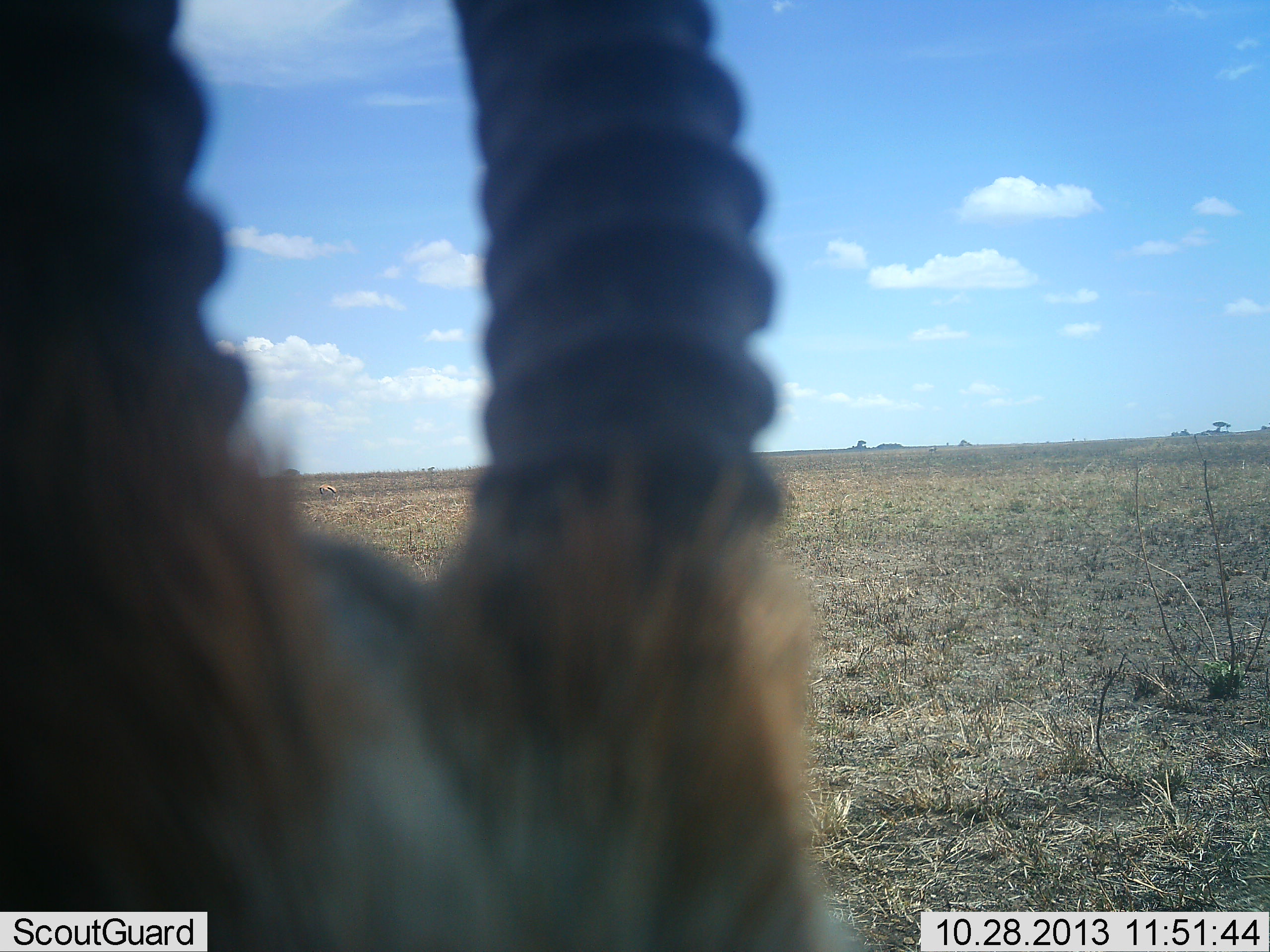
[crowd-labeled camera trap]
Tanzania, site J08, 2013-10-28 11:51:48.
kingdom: Animalia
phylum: Chordata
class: Mammalia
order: Artiodactyla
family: Bovidae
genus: Eudorcas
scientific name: Eudorcas thomsonii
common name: thomson's gazelle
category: gazellethomsons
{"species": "gazellethomsons (thomson's gazelle) (Eudorcas thomsonii)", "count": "1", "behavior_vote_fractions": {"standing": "100%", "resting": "0%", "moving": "0%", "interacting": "0%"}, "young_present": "0%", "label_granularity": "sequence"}